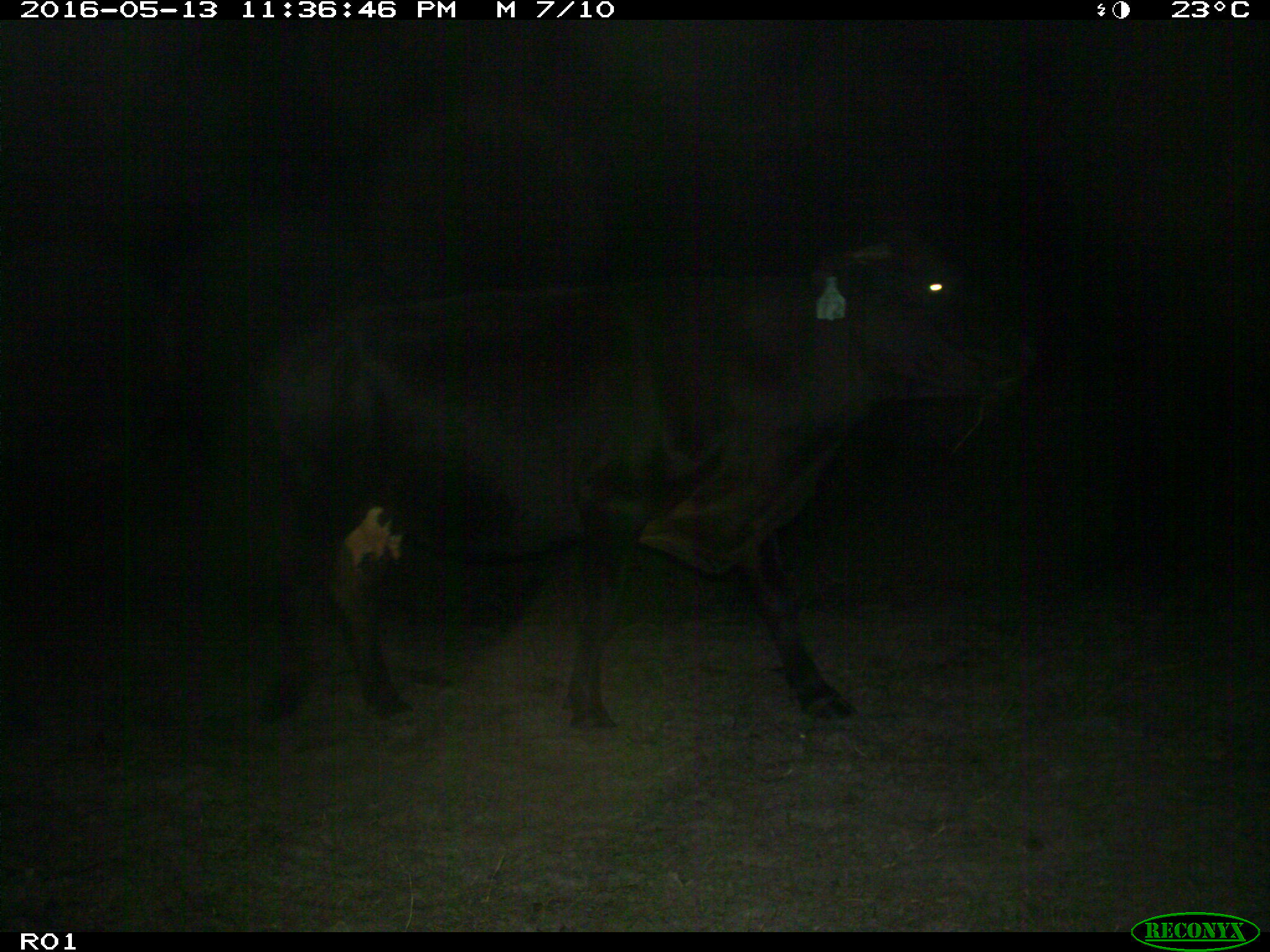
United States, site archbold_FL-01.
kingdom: Animalia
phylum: Chordata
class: Mammalia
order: Artiodactyla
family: Bovidae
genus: Bos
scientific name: Bos taurus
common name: domestic cow